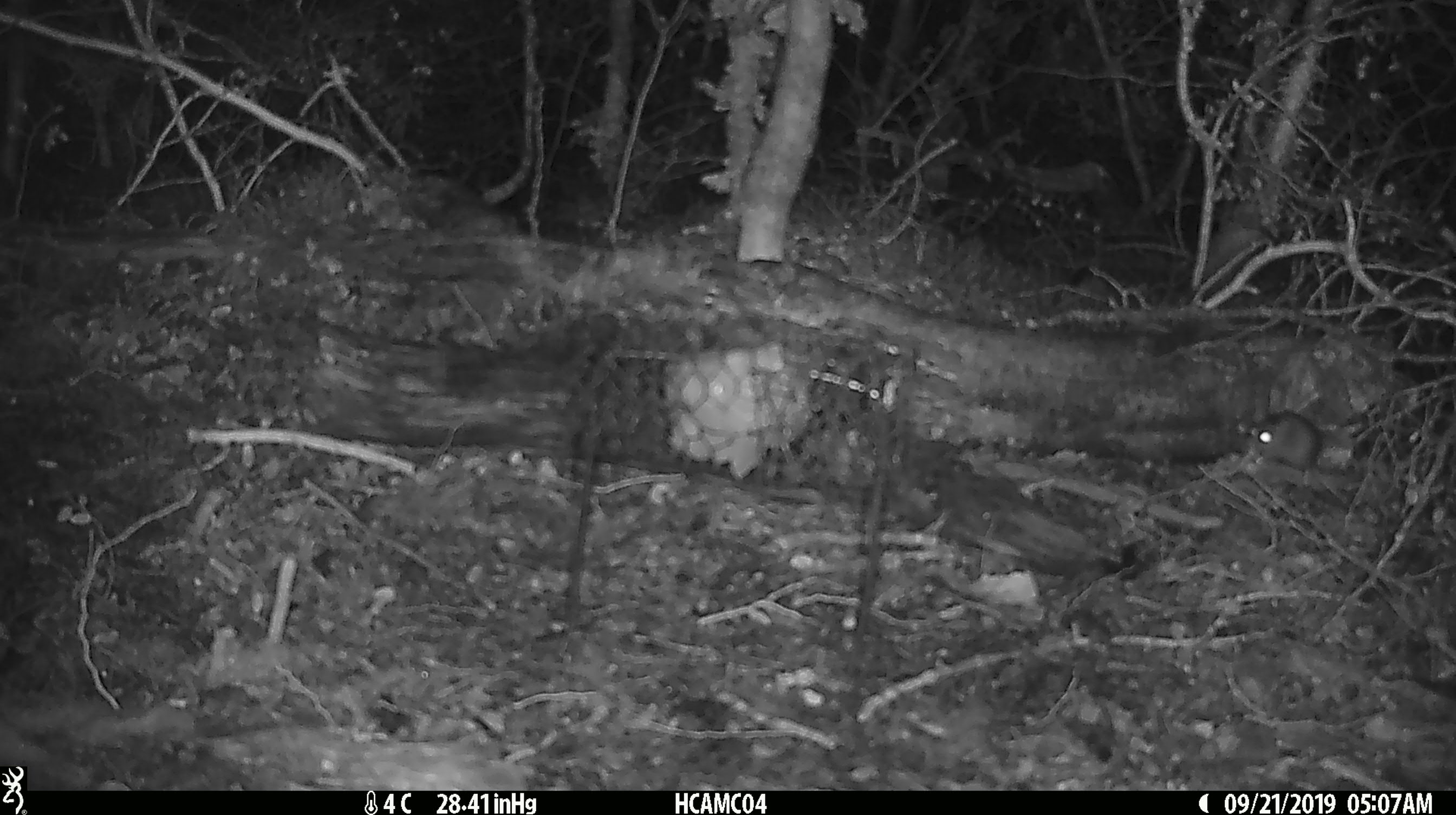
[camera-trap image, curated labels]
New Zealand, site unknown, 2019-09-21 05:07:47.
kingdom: Animalia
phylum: Chordata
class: Mammalia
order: Rodentia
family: Muridae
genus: Mus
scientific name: Mus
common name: mouse